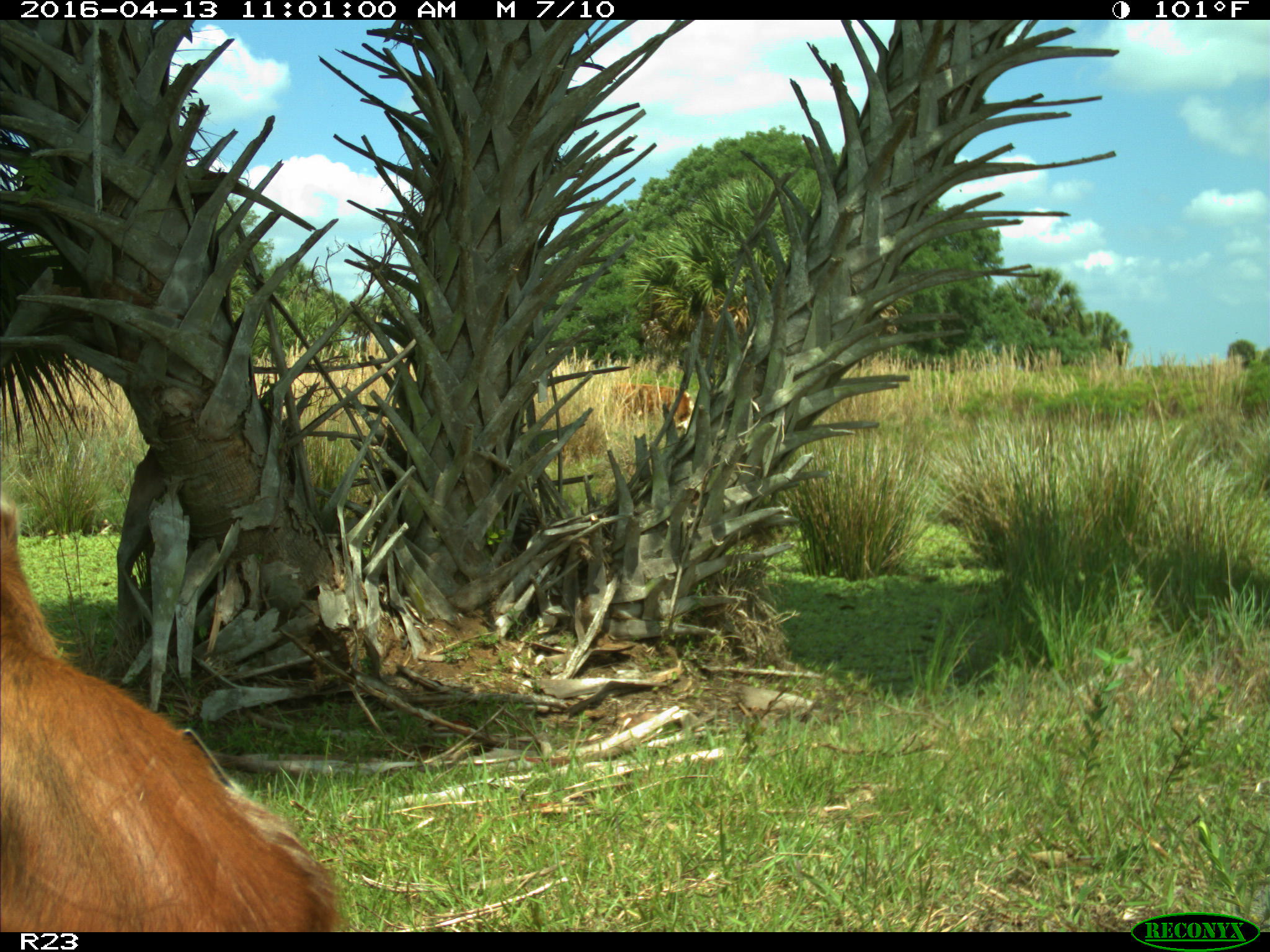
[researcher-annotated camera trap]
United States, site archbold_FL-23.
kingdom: Animalia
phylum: Chordata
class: Mammalia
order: Artiodactyla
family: Bovidae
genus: Bos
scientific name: Bos taurus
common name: domestic cow